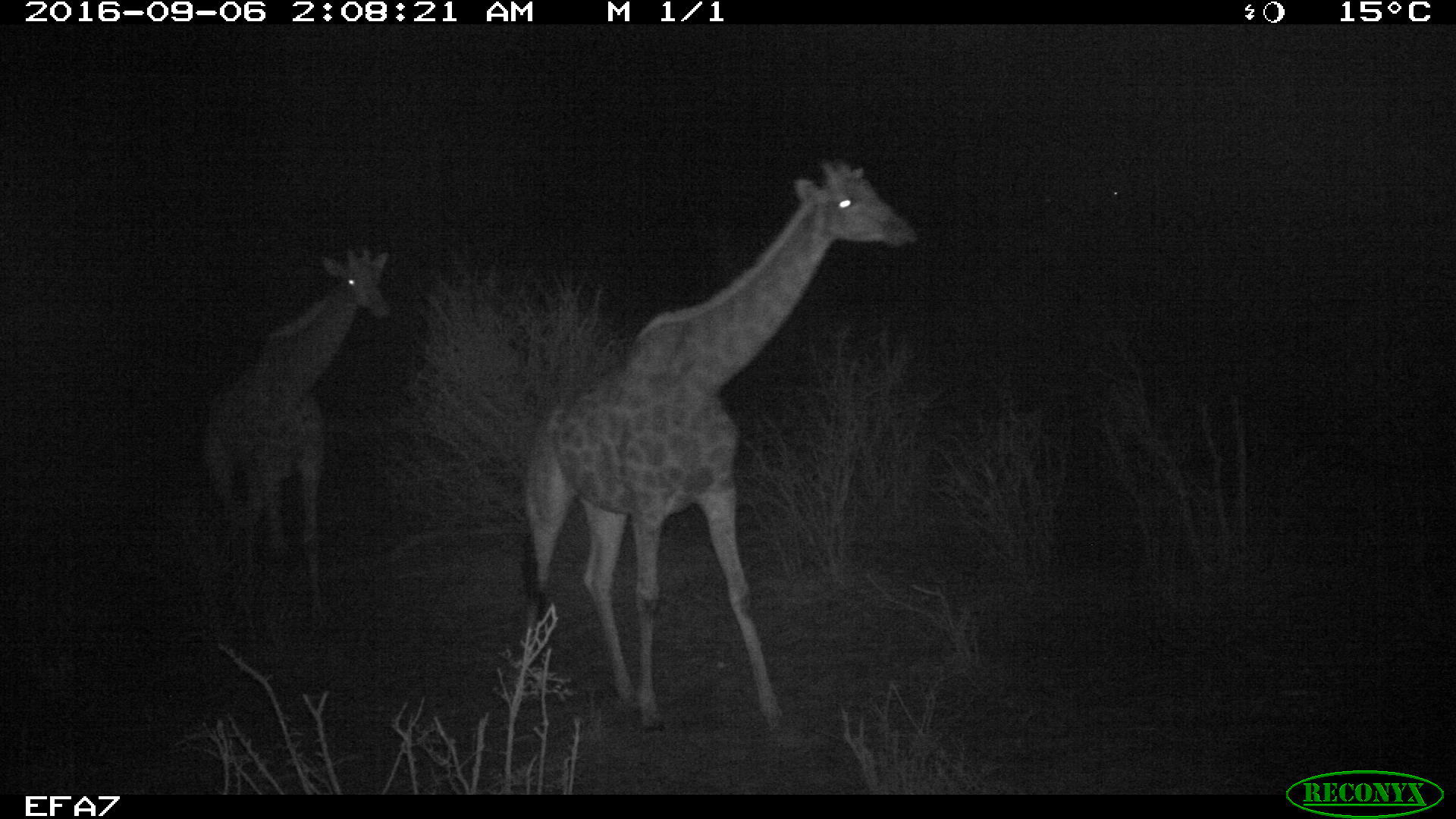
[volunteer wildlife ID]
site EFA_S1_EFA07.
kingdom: Animalia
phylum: Chordata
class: Mammalia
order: Artiodactyla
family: Giraffidae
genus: Giraffa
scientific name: Giraffa camelopardalis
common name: giraffe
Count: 2.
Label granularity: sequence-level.